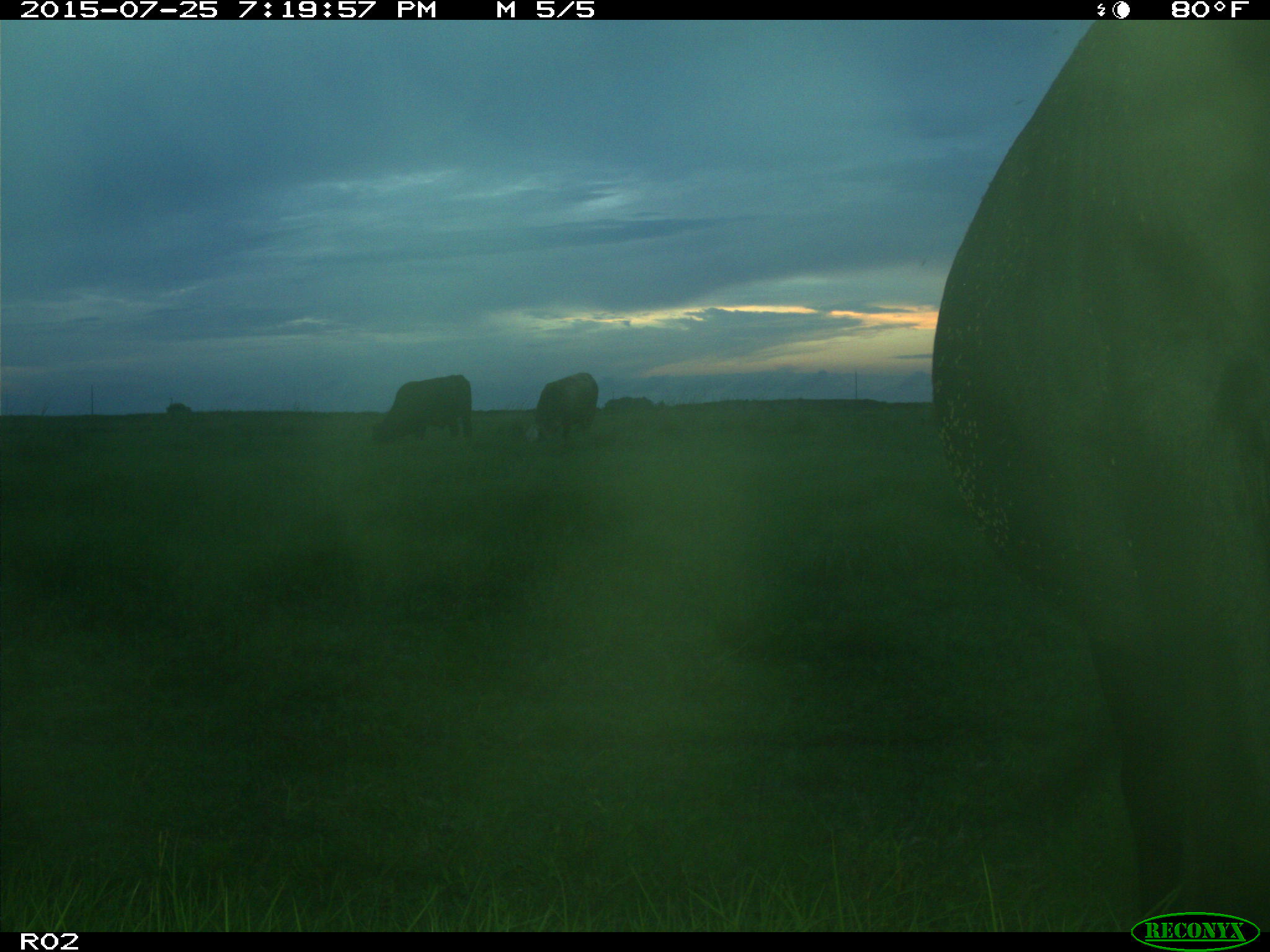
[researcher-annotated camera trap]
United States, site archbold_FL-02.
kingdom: Animalia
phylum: Chordata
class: Mammalia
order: Artiodactyla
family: Bovidae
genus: Bos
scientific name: Bos taurus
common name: domestic cow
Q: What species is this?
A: Bos taurus (domestic cow).